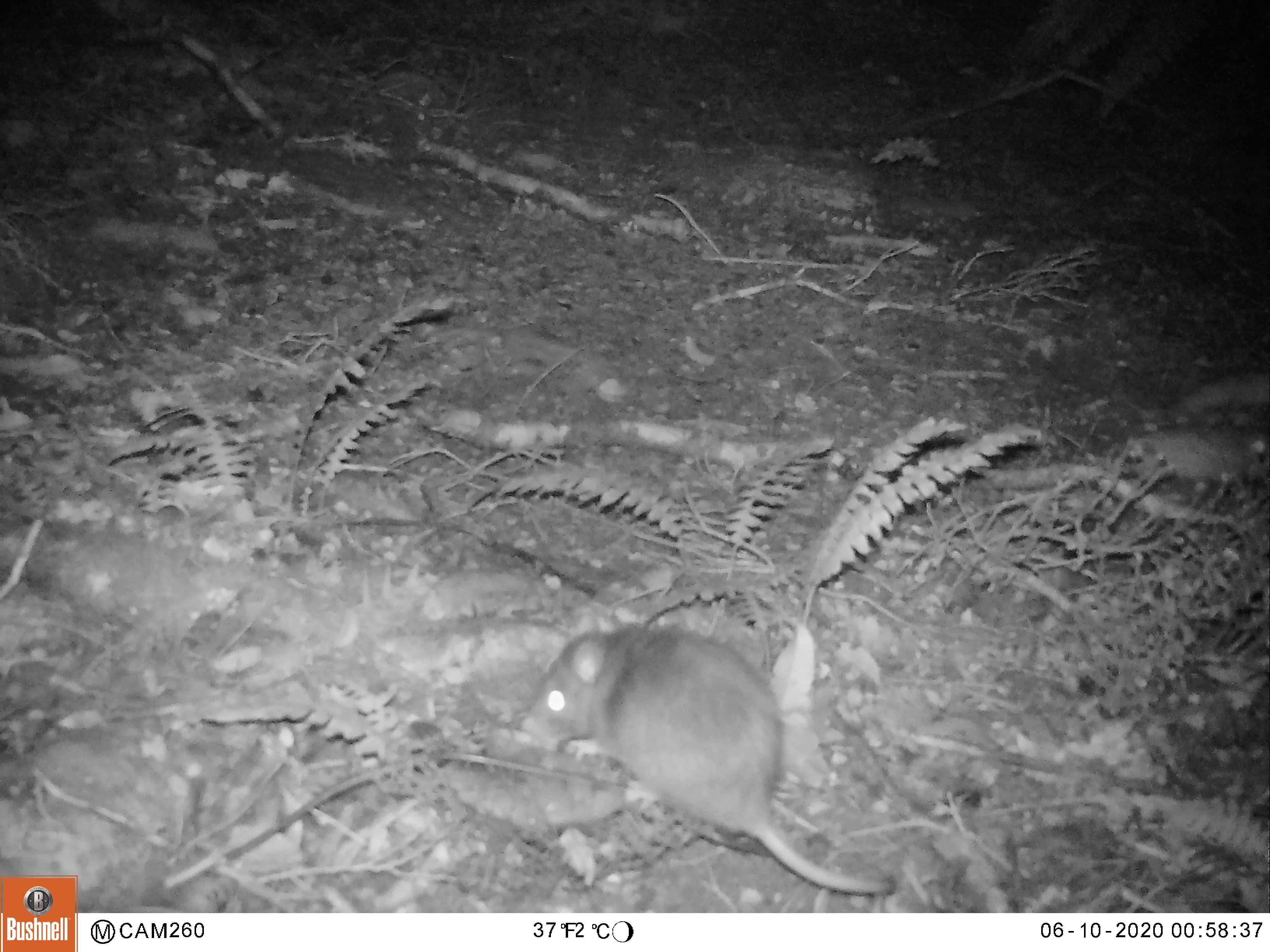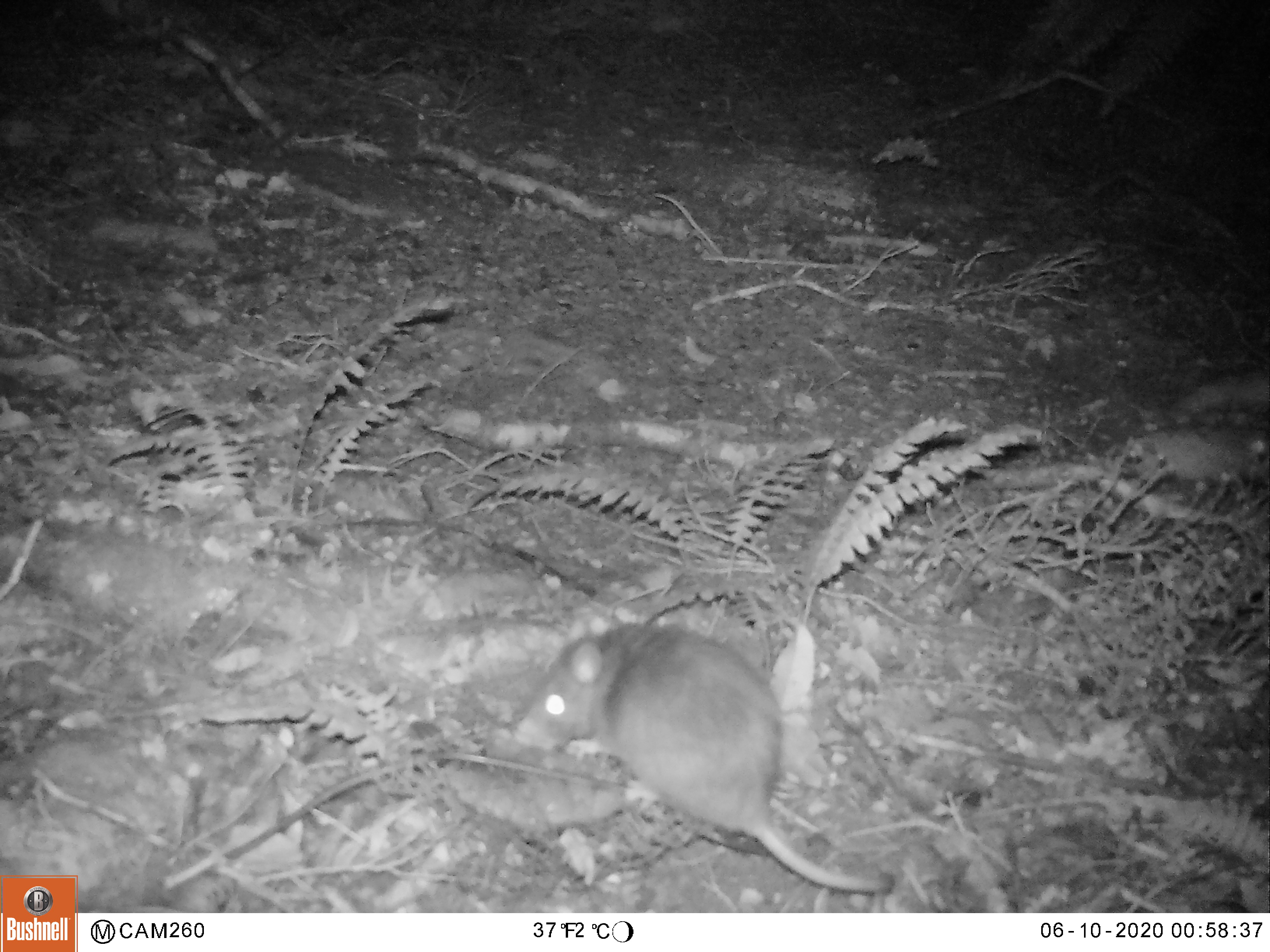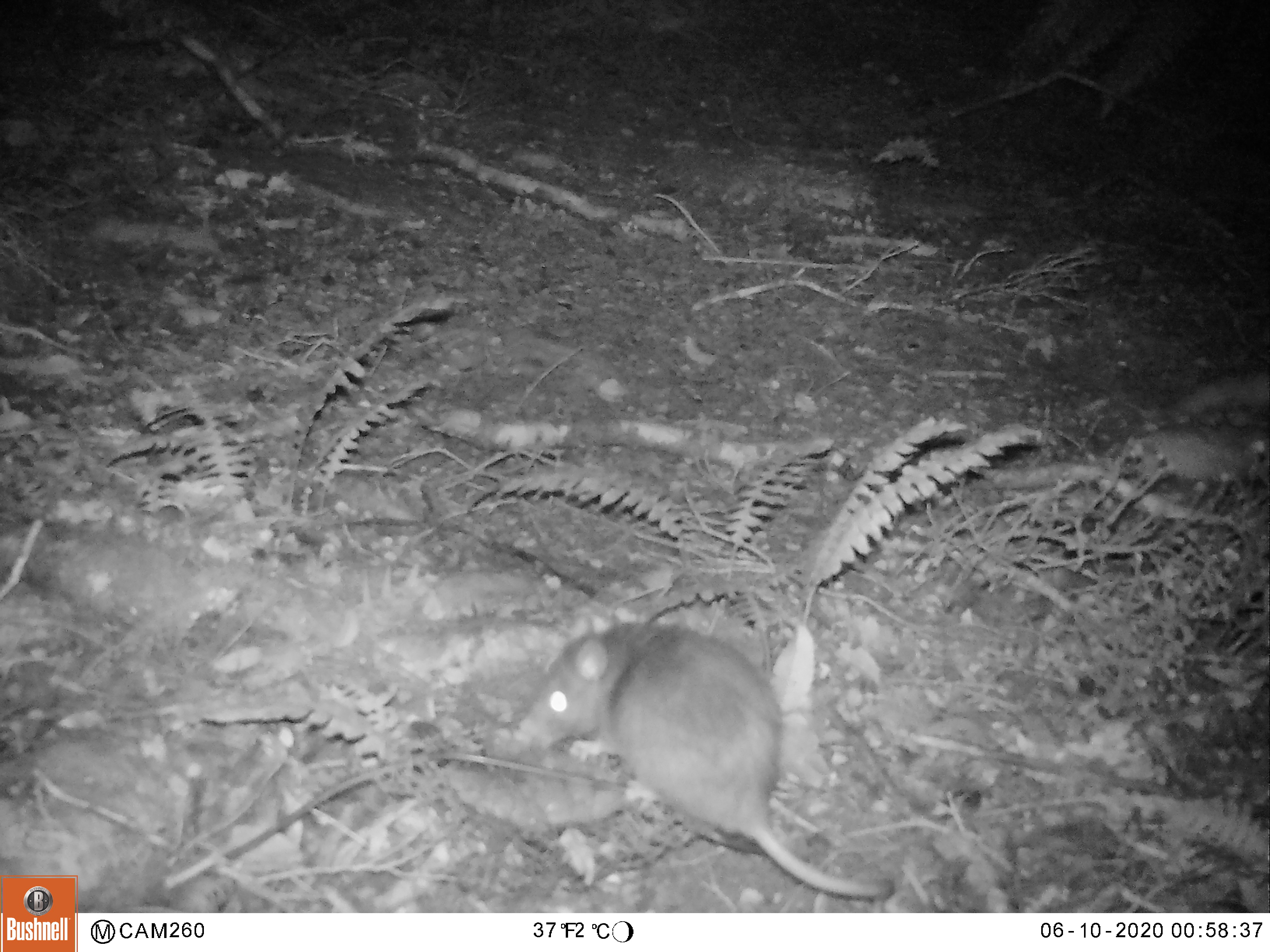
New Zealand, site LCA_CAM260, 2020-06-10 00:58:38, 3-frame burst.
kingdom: Animalia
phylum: Chordata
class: Mammalia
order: Rodentia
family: Muridae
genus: Rattus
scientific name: Rattus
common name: rat